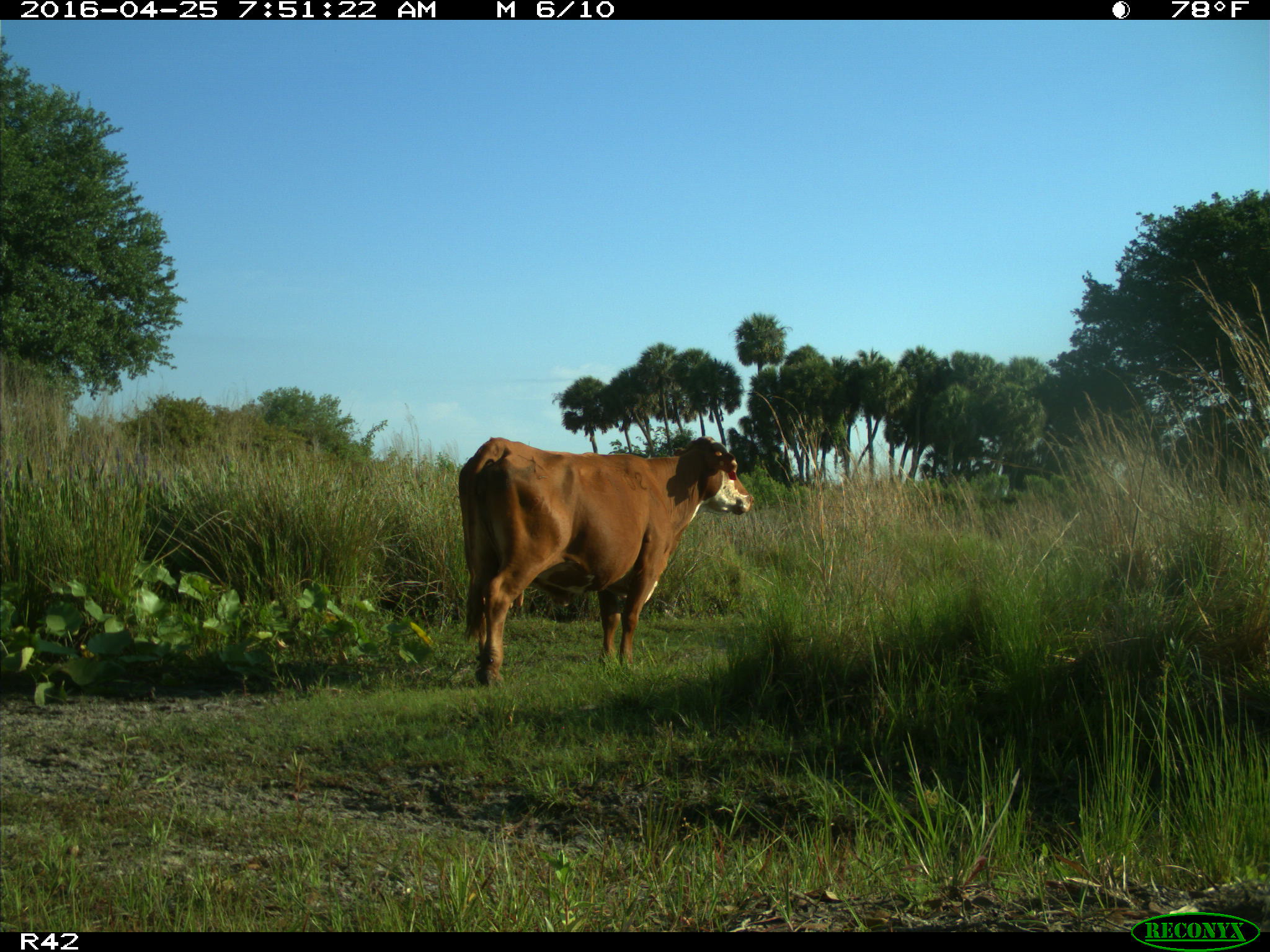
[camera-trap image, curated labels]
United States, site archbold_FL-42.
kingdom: Animalia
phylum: Chordata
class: Mammalia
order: Artiodactyla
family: Bovidae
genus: Bos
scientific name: Bos taurus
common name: domestic cow